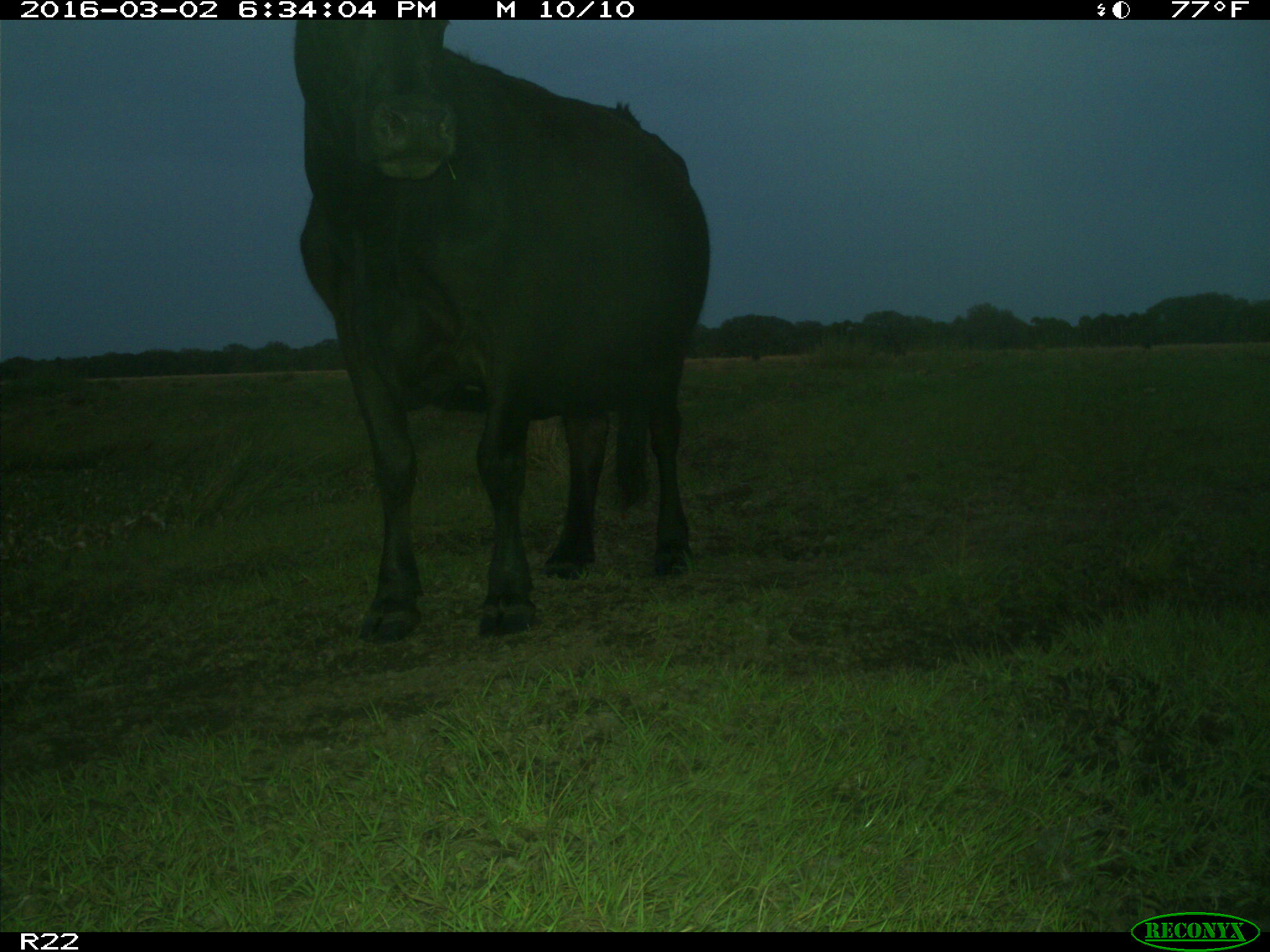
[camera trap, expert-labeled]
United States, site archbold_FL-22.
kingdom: Animalia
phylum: Chordata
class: Mammalia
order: Artiodactyla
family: Bovidae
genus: Bos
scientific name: Bos taurus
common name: domestic cow